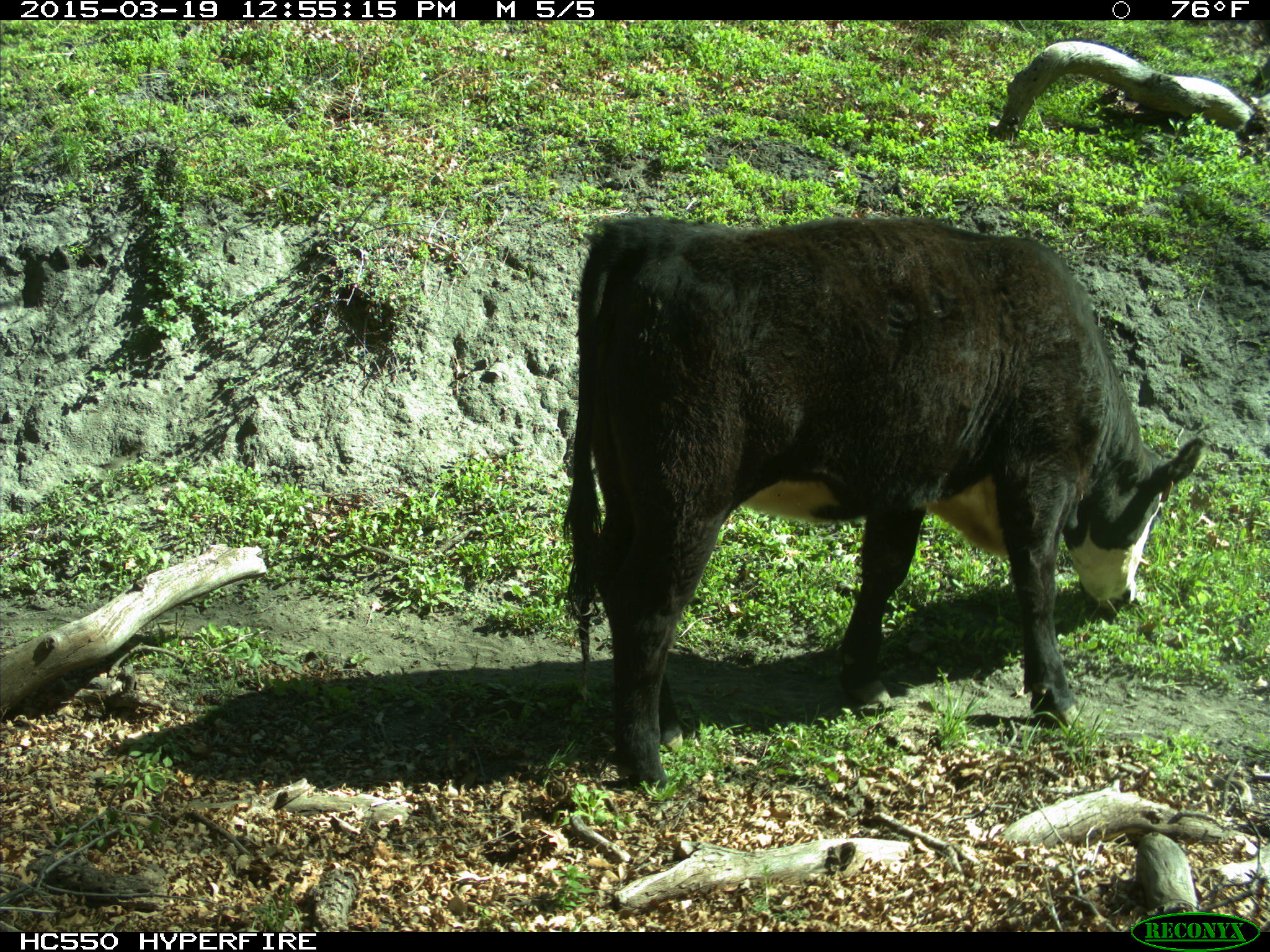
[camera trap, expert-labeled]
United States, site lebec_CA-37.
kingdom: Animalia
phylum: Chordata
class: Mammalia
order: Artiodactyla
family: Bovidae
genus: Bos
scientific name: Bos taurus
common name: domestic cow